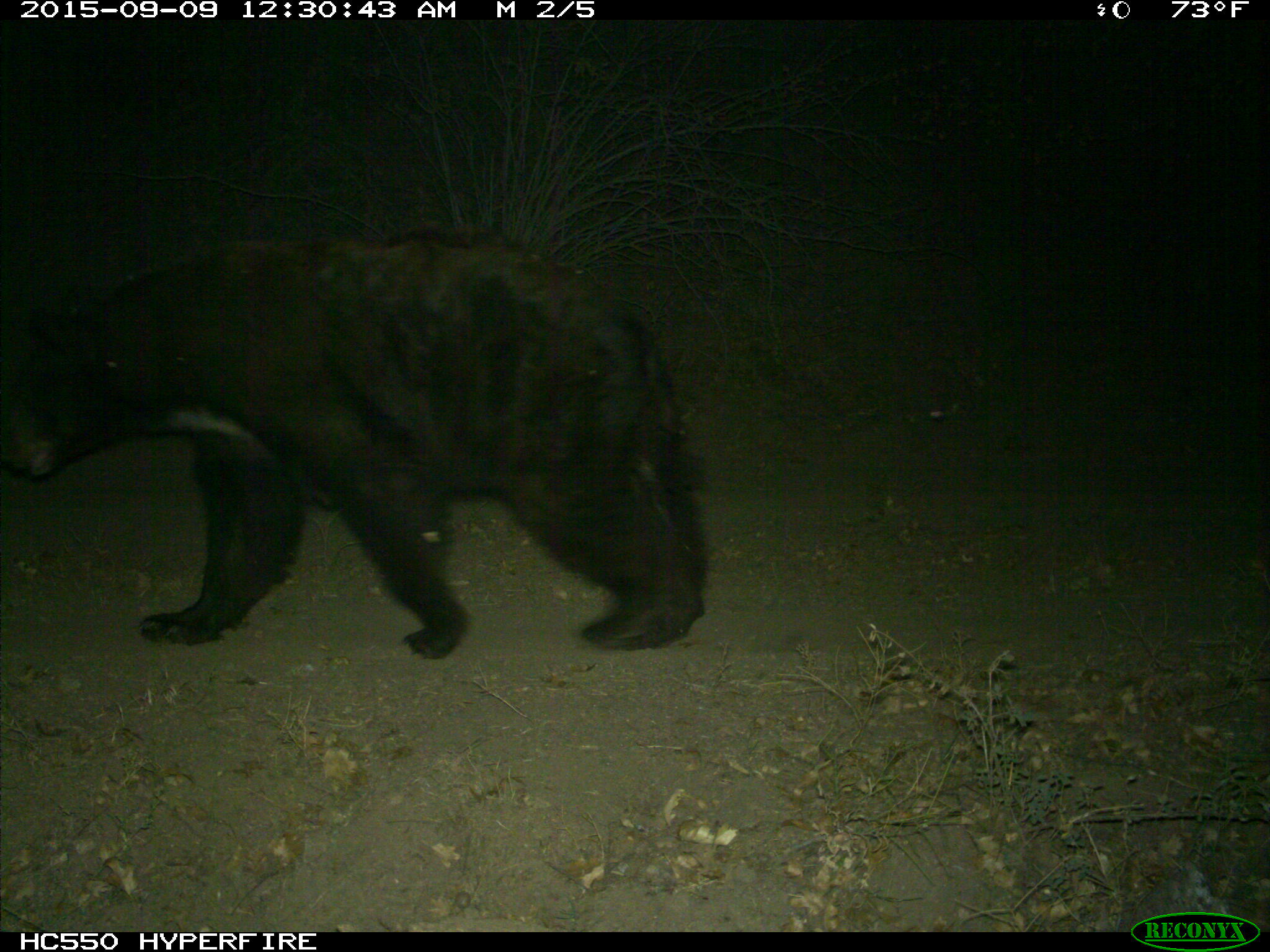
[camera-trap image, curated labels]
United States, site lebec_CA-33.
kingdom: Animalia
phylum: Chordata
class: Mammalia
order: Carnivora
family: Ursidae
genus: Ursus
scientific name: Ursus americanus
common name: american black bear